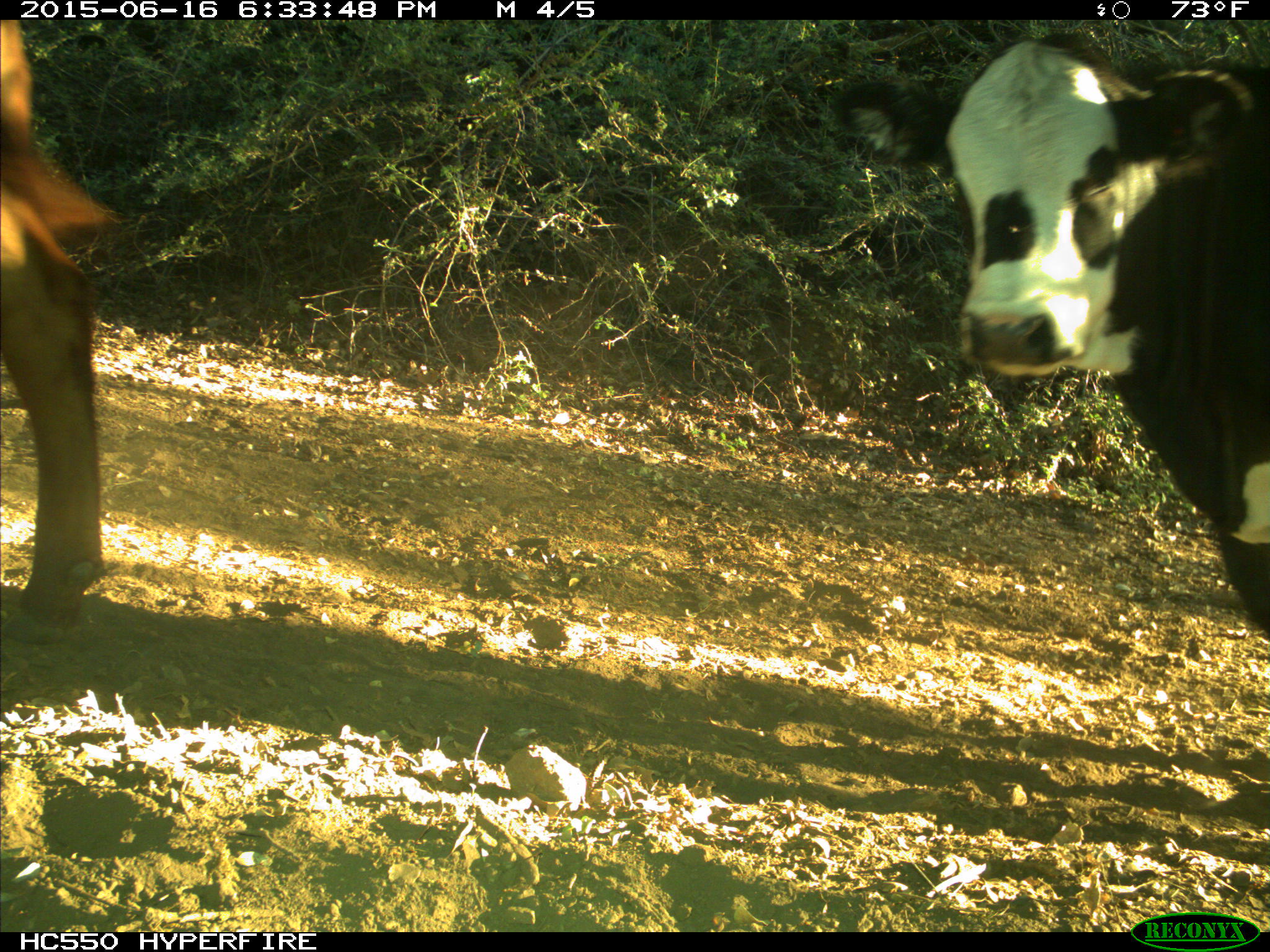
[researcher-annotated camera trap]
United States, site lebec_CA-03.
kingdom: Animalia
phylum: Chordata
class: Mammalia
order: Artiodactyla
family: Bovidae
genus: Bos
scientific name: Bos taurus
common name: domestic cow